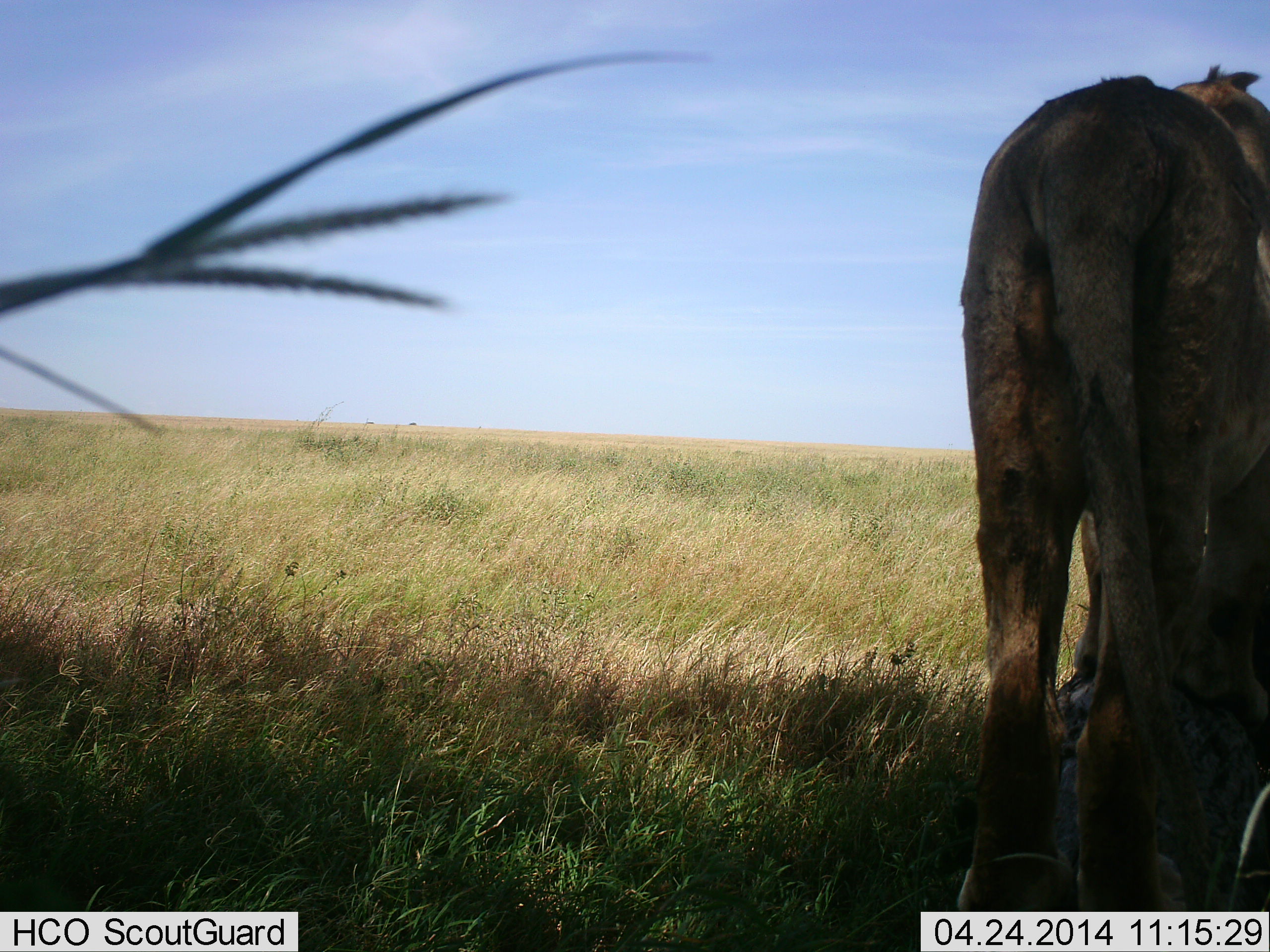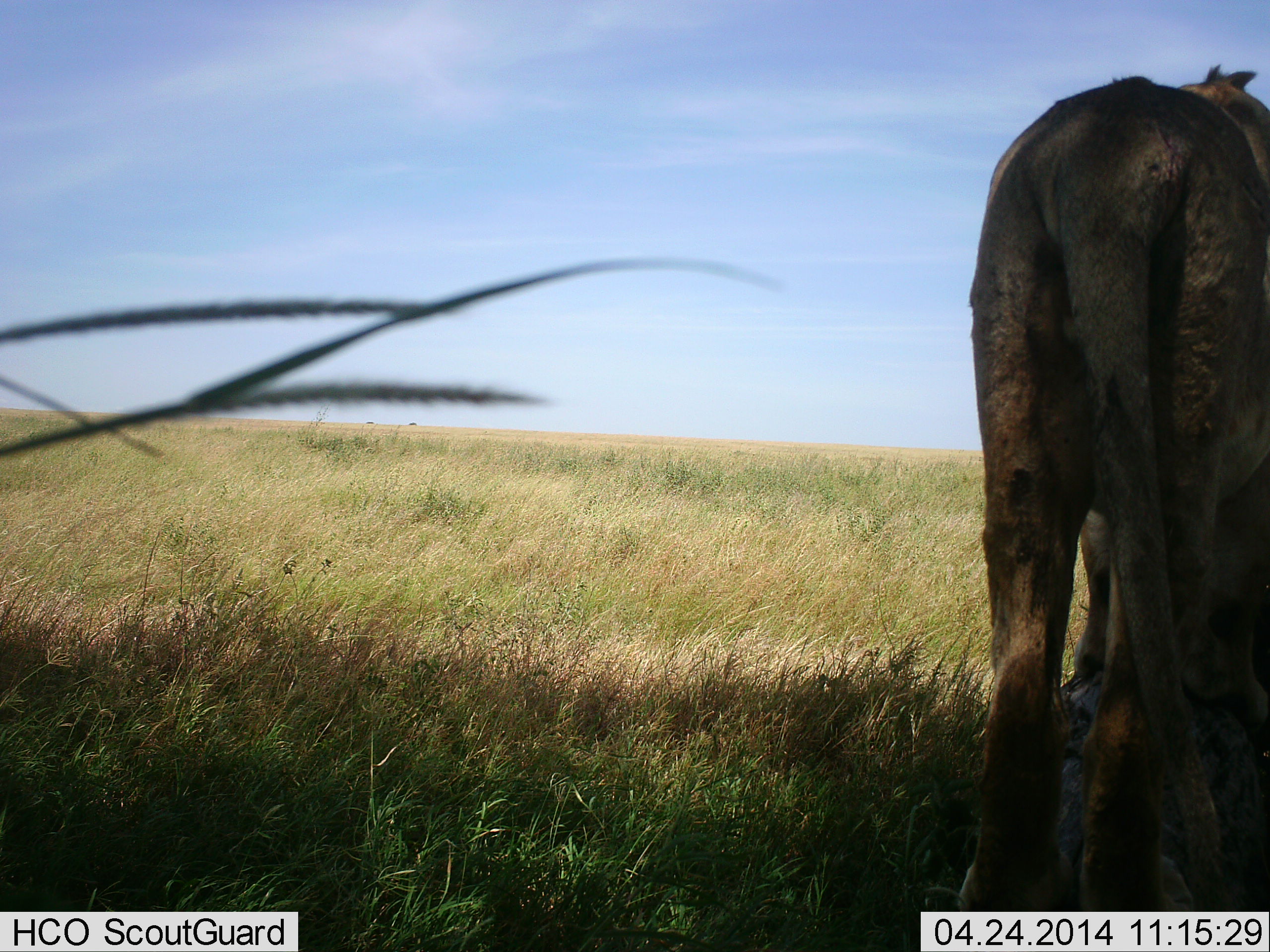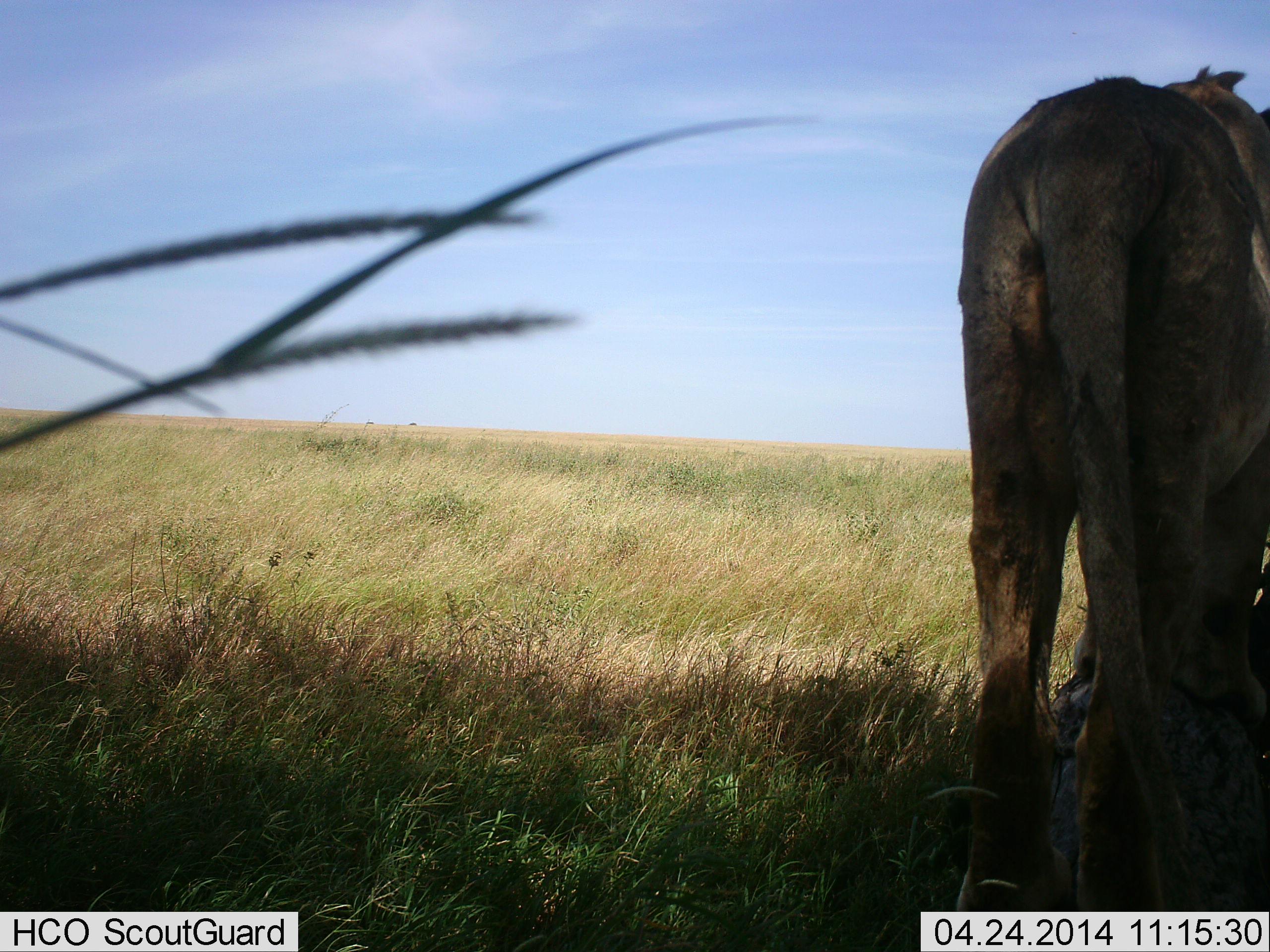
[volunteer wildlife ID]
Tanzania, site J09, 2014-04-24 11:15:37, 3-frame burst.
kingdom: Animalia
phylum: Chordata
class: Mammalia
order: Carnivora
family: Felidae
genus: Panthera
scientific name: Panthera leo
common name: lion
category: lionfemale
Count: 1.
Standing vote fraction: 100%.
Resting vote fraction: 0%.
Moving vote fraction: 0%.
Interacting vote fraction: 0%.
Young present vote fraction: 0%.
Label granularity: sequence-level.